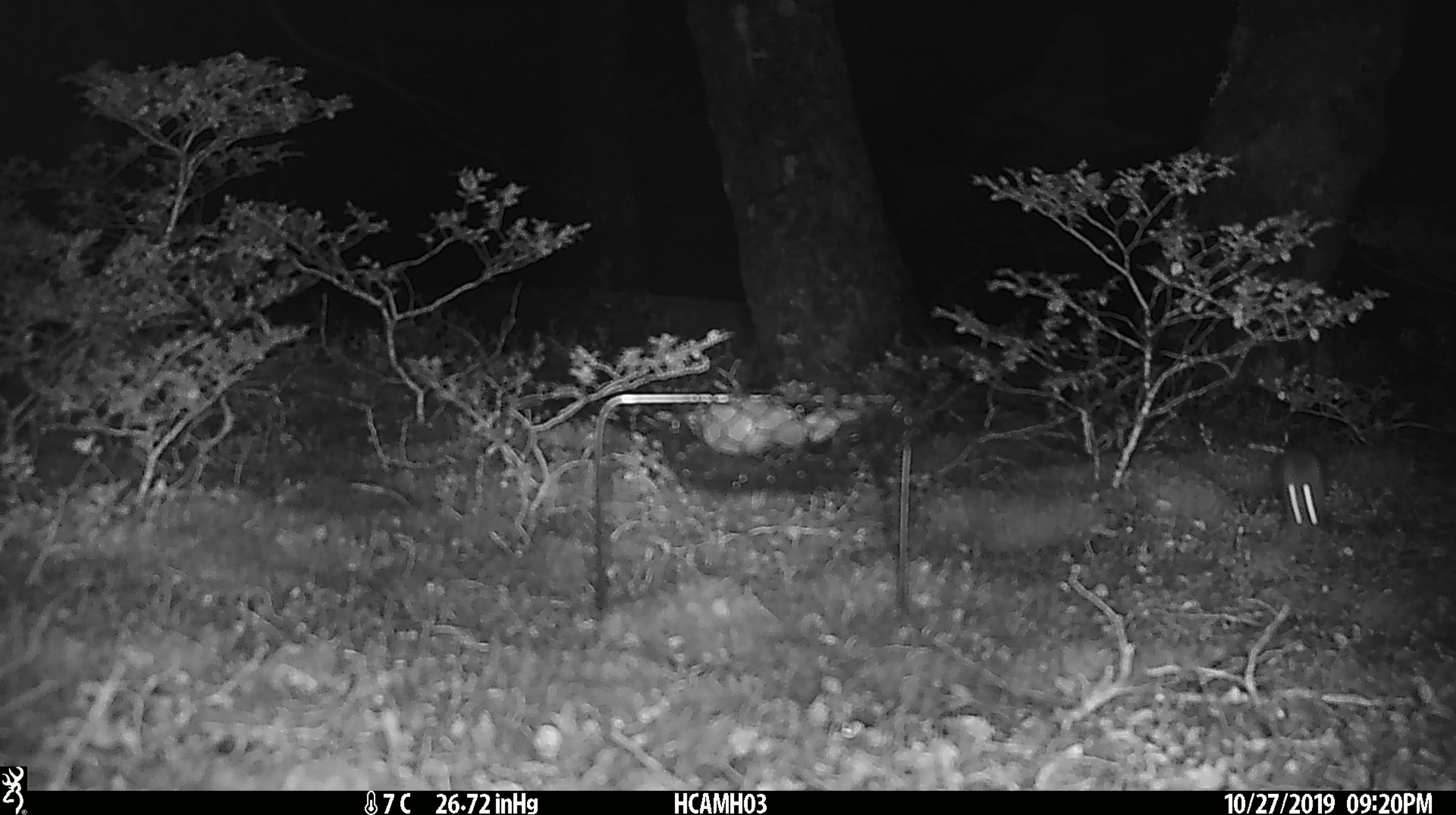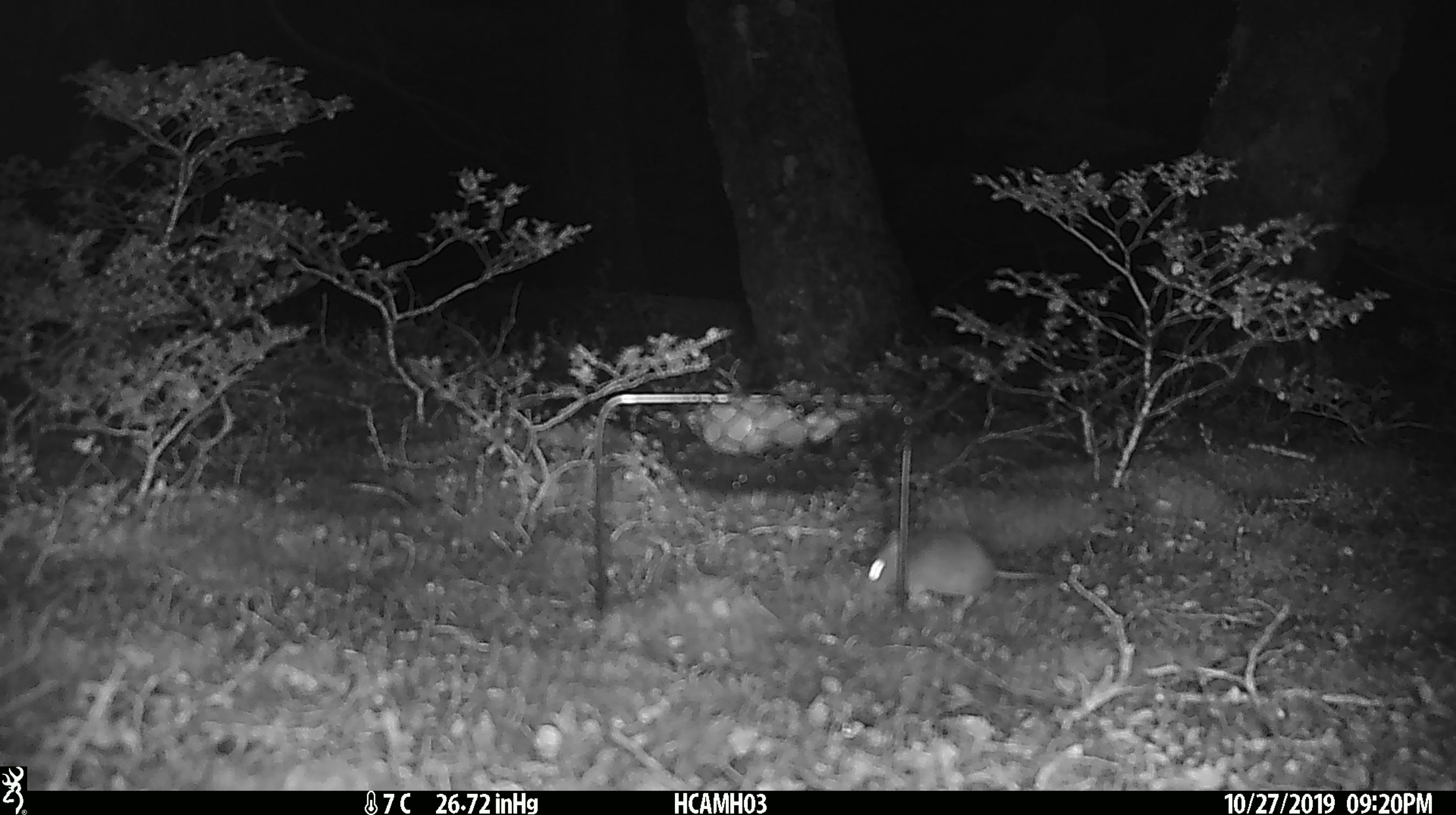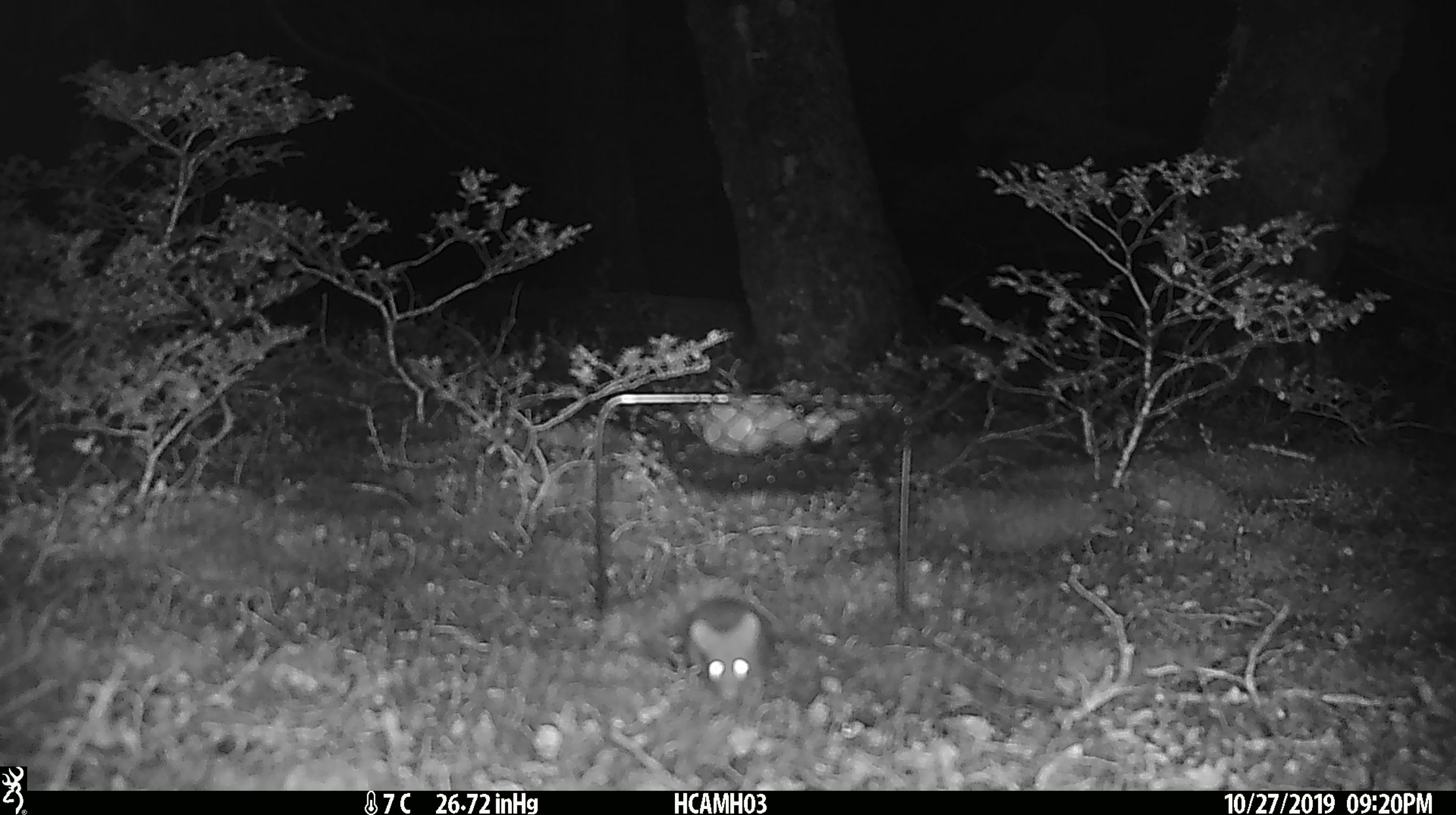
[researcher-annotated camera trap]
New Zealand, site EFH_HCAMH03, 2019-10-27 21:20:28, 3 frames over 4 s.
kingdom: Animalia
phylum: Chordata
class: Mammalia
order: Rodentia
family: Muridae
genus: Mus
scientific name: Mus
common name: mouse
Mouse (Mus).